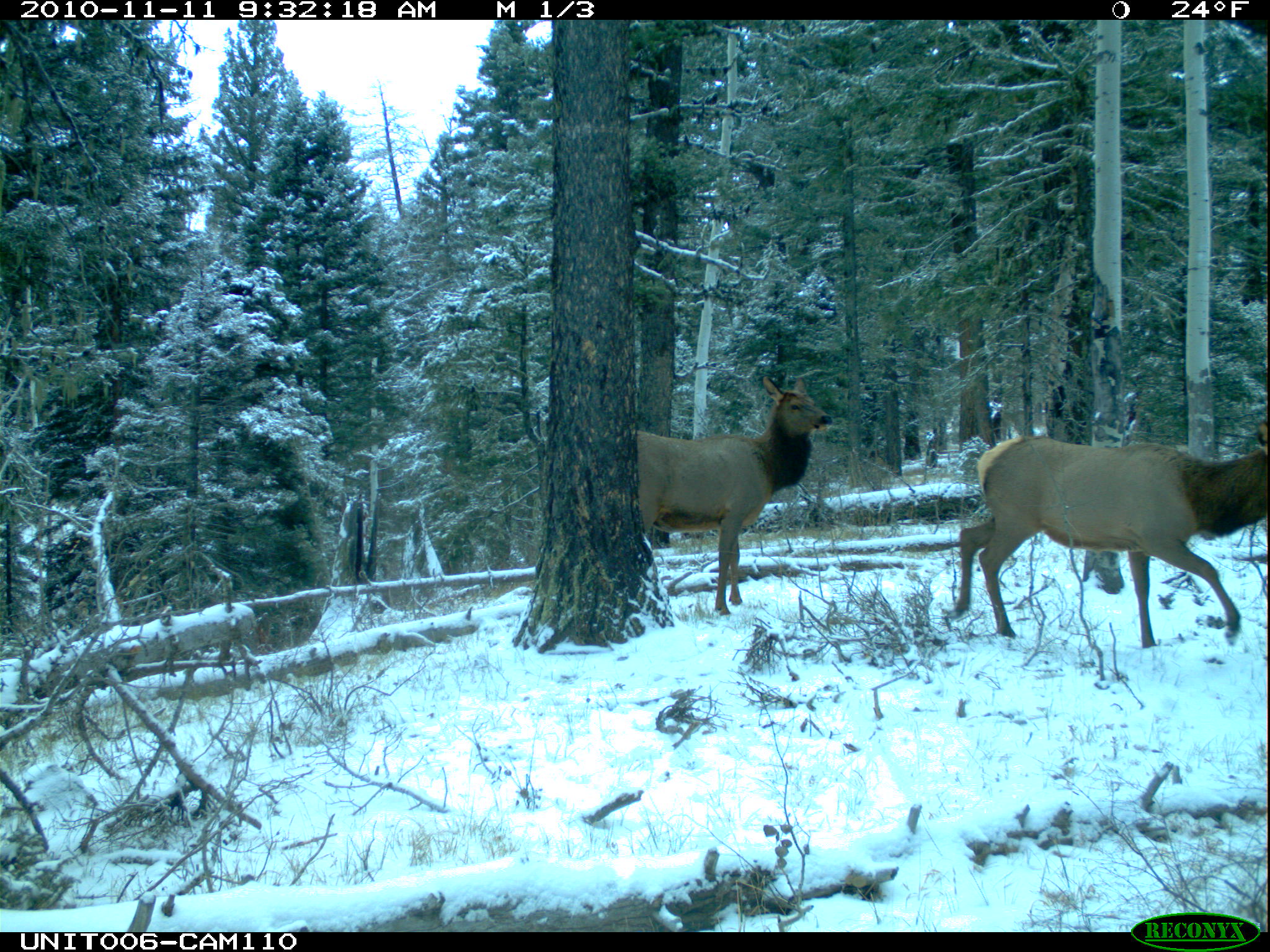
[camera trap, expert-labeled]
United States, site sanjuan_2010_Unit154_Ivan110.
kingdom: Animalia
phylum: Chordata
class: Mammalia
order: Artiodactyla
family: Cervidae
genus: Cervus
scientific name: Cervus elaphus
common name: red deer